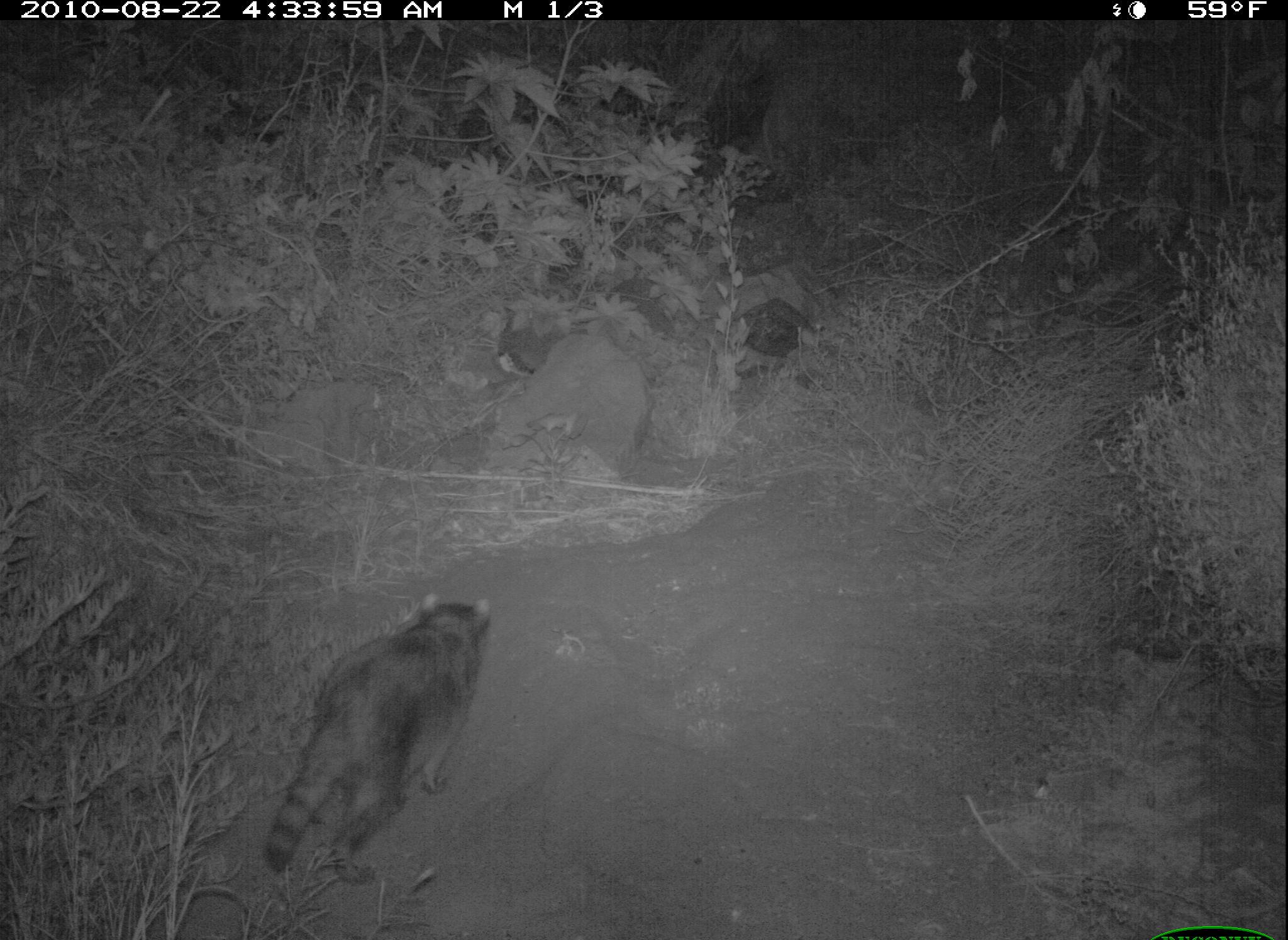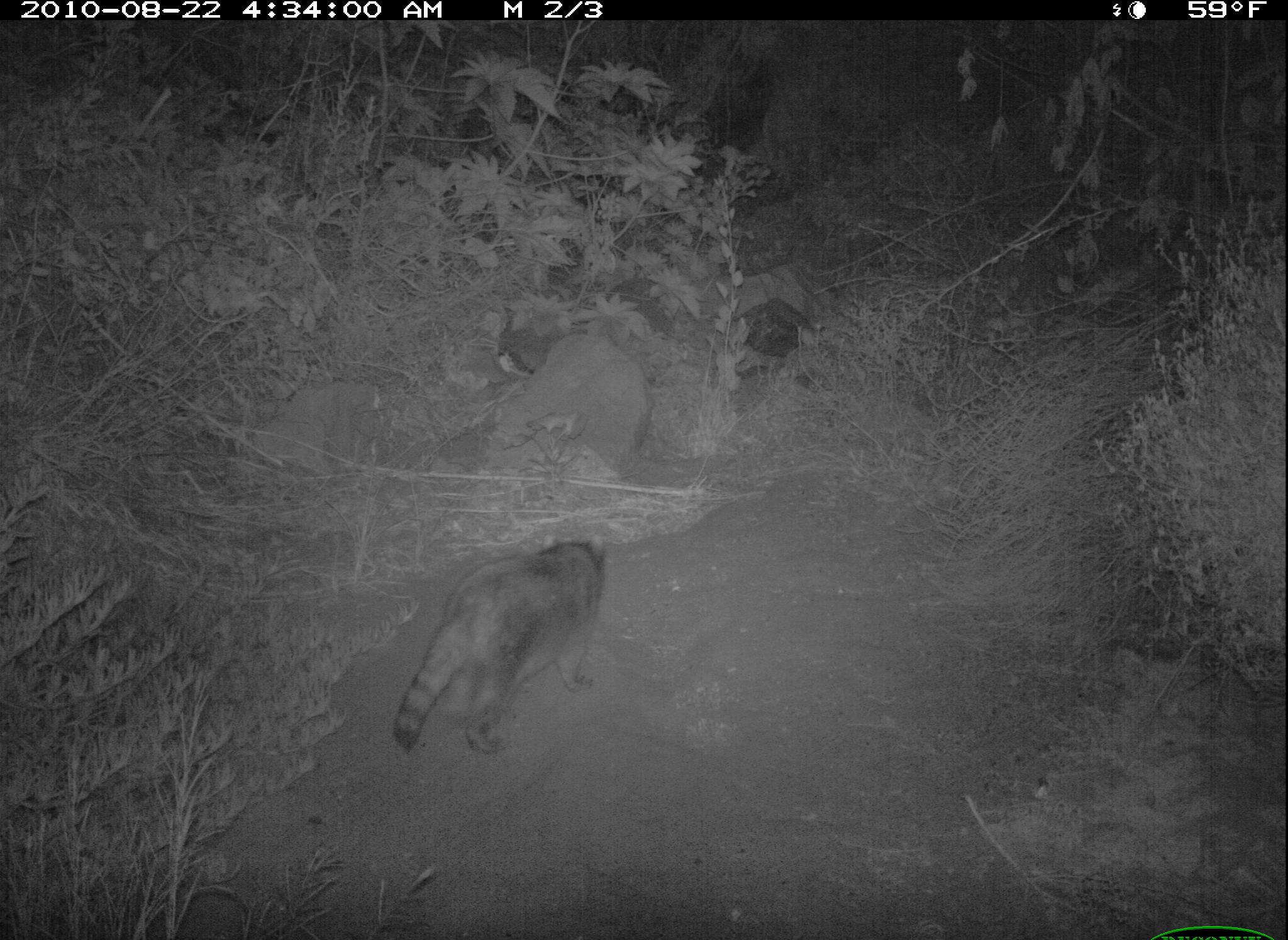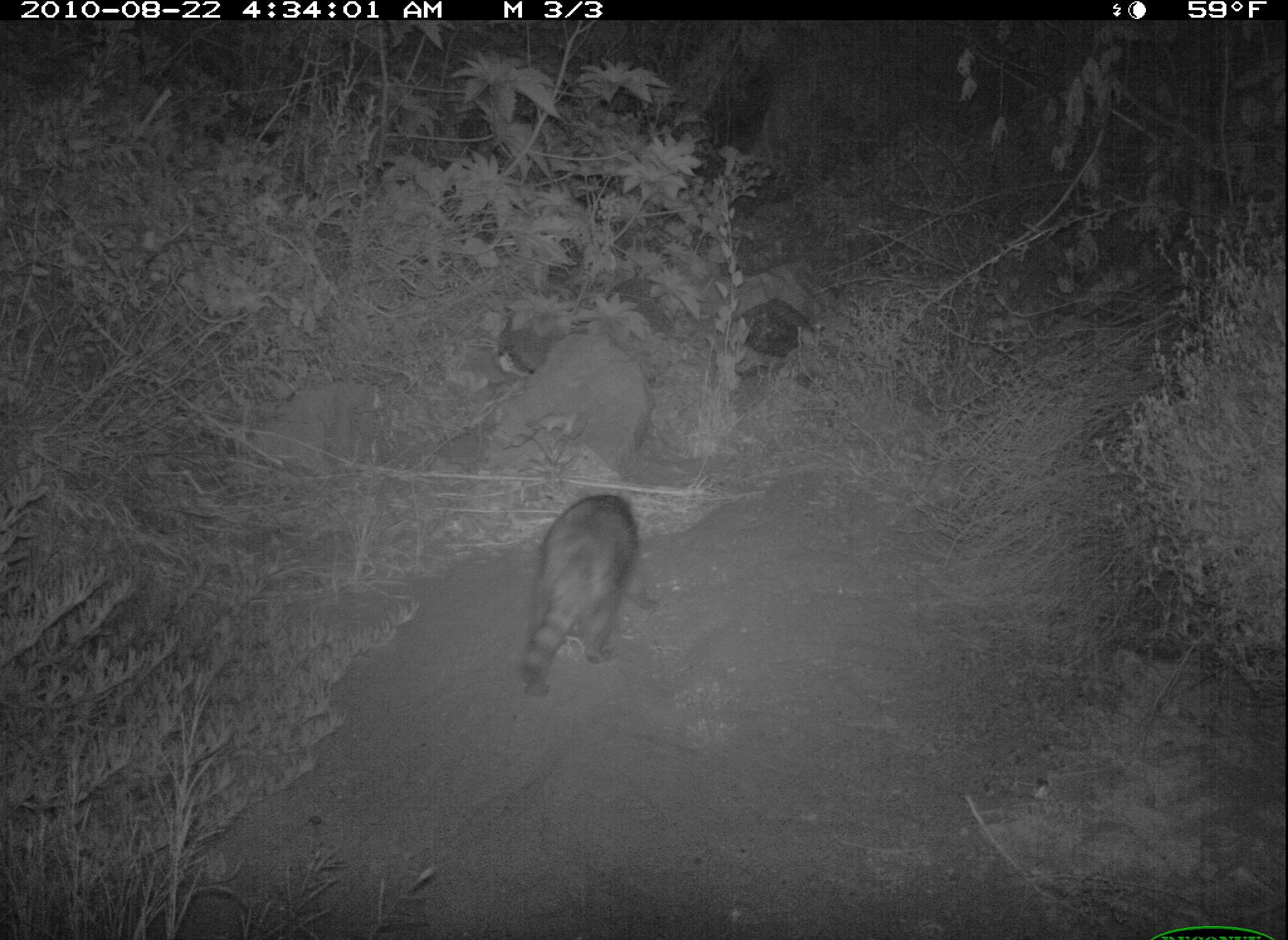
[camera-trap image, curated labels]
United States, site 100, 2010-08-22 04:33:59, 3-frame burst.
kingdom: Animalia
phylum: Chordata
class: Mammalia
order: Carnivora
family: Procyonidae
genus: Procyon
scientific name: Procyon lotor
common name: raccoon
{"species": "raccoon (Procyon lotor)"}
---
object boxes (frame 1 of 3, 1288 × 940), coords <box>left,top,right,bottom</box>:
raccoon: <box>264,591,497,891</box>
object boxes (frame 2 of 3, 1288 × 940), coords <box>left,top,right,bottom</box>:
raccoon: <box>393,532,621,775</box>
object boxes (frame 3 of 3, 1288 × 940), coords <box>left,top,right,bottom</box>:
raccoon: <box>506,488,657,709</box>